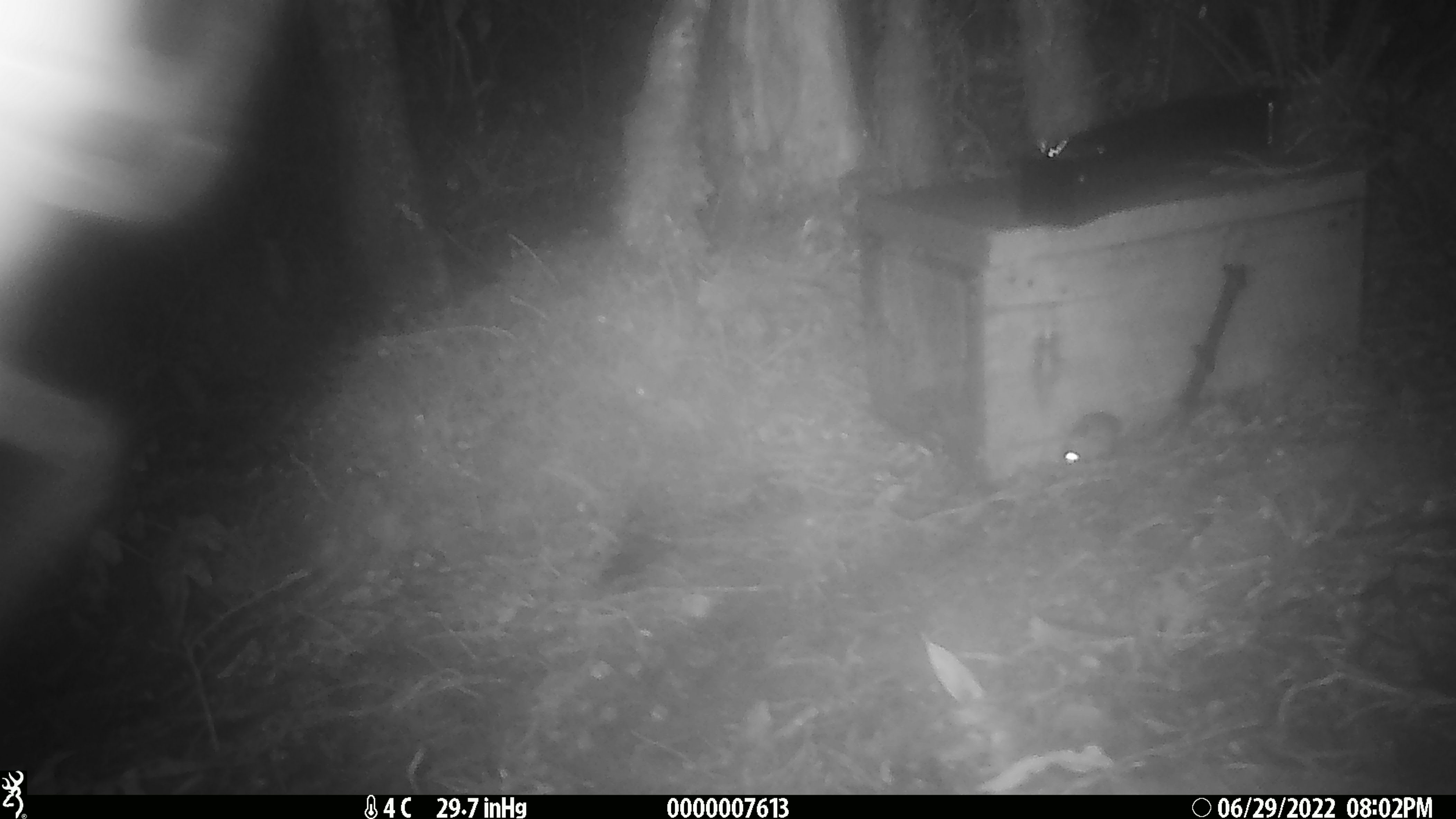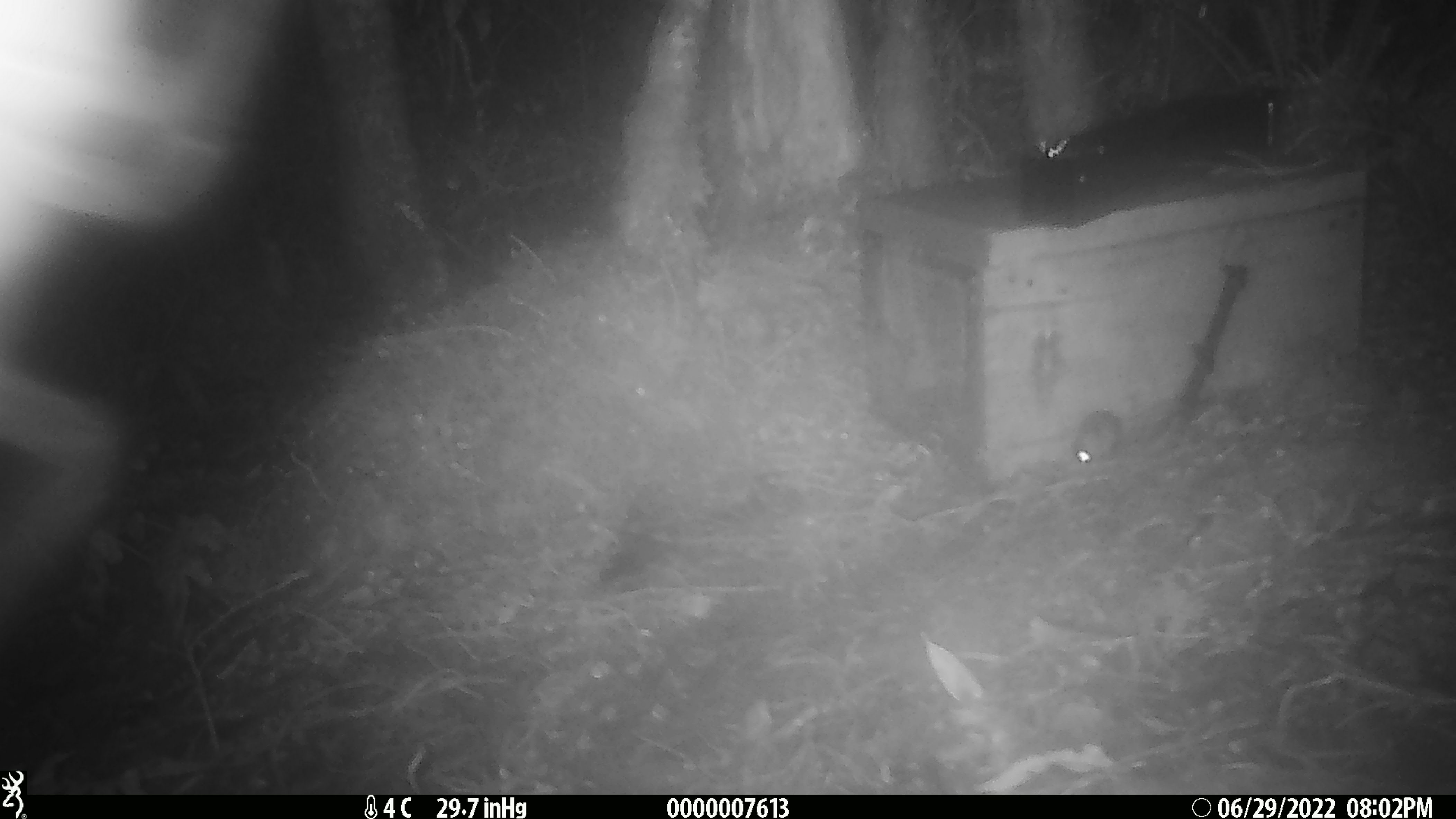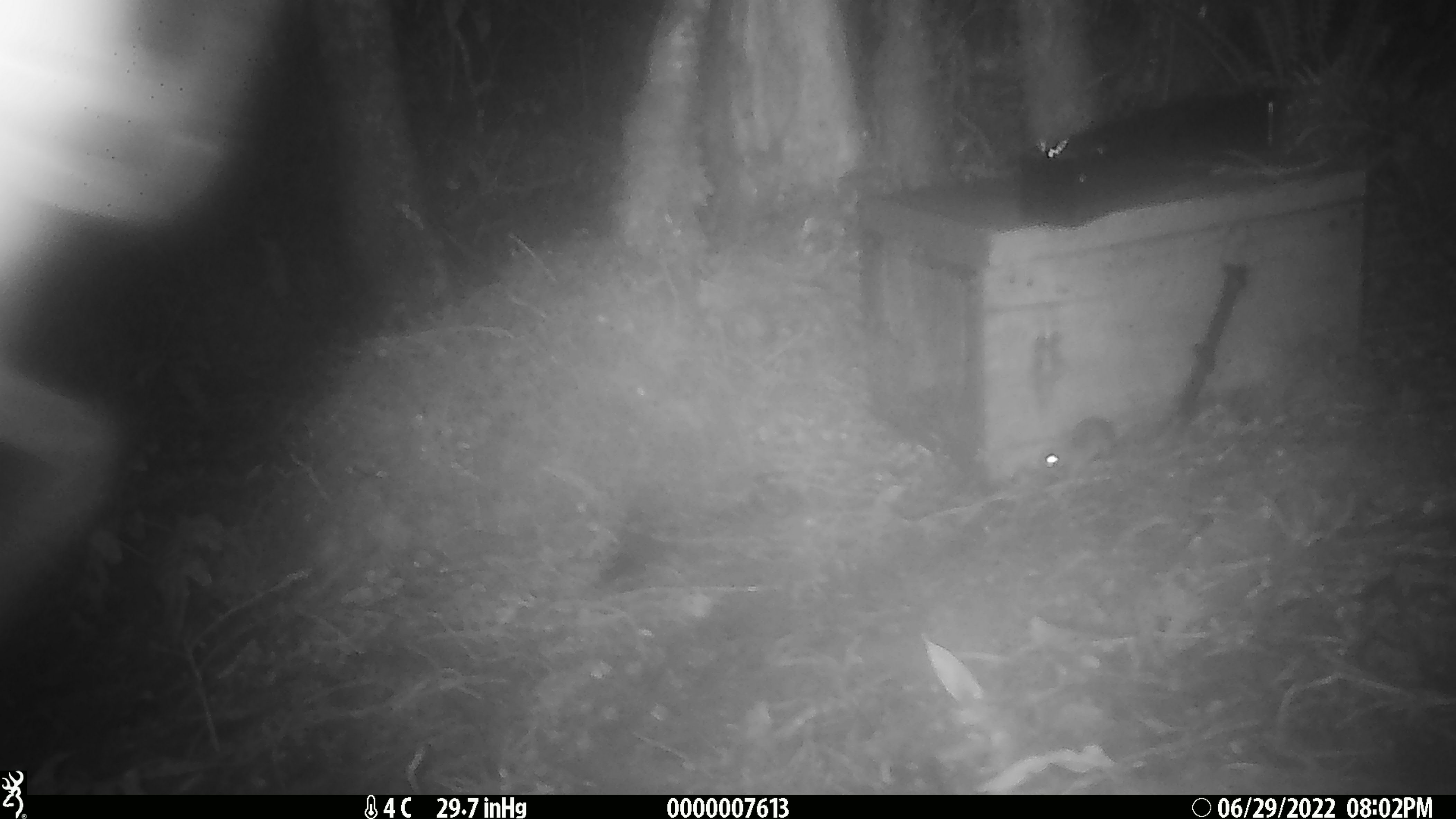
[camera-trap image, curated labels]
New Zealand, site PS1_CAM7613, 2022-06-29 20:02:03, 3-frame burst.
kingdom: Animalia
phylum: Chordata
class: Mammalia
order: Rodentia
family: Muridae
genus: Mus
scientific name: Mus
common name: mouse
Mouse (Mus).